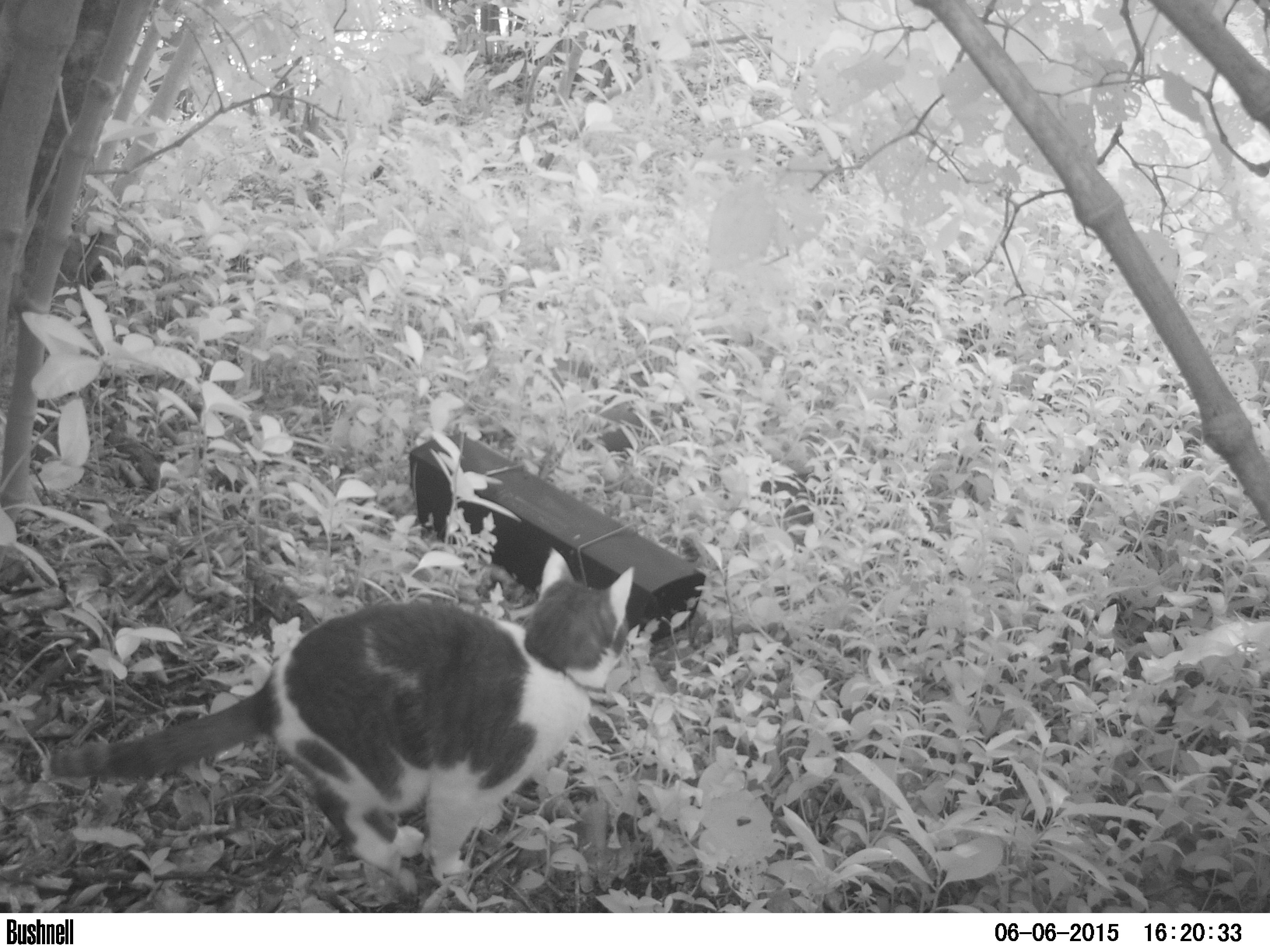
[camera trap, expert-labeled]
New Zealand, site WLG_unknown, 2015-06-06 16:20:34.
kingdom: Animalia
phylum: Chordata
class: Mammalia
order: Carnivora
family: Felidae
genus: Felis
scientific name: Felis catus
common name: domestic cat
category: cat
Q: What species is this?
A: Cat (domestic cat) (Felis catus).